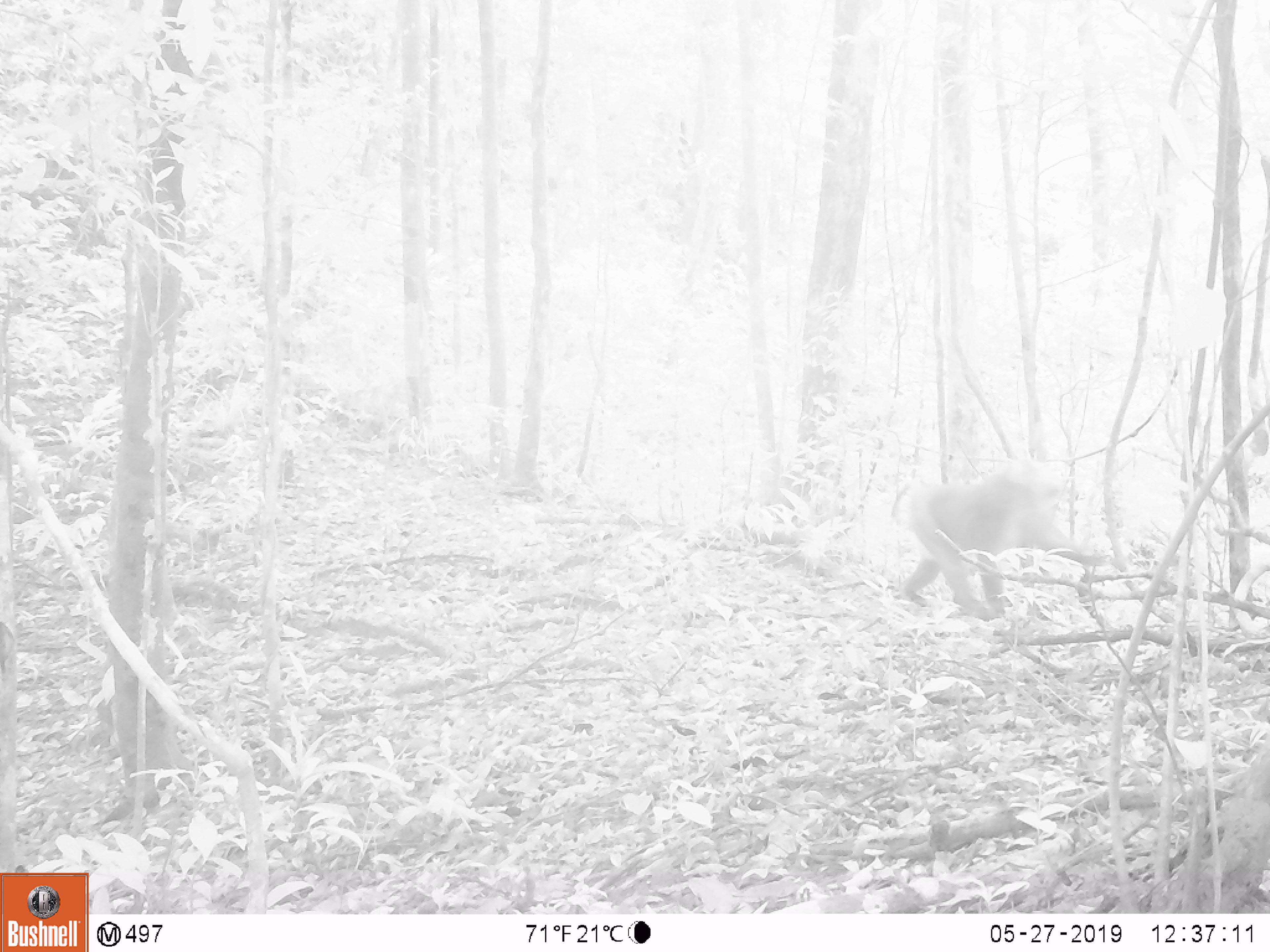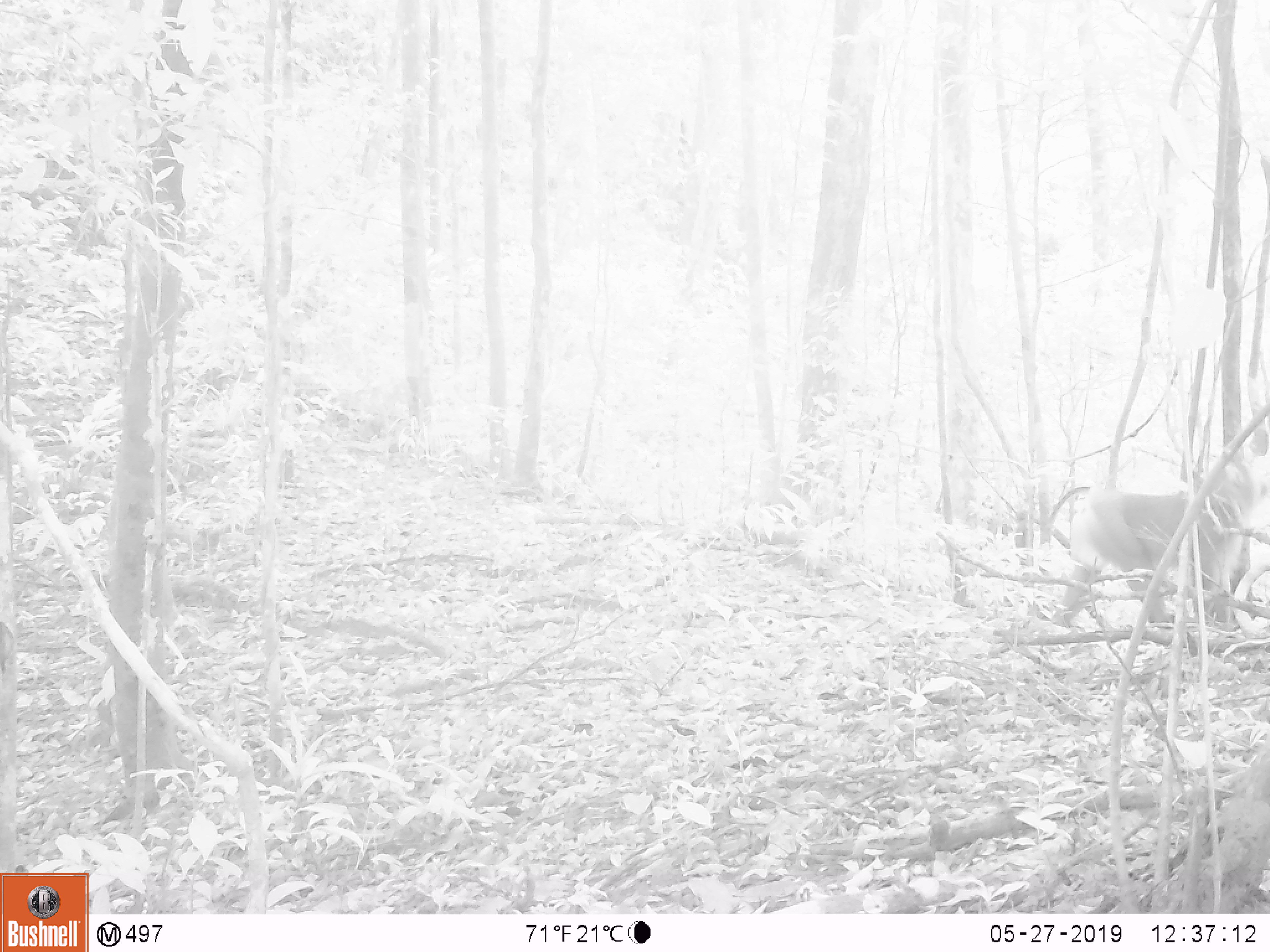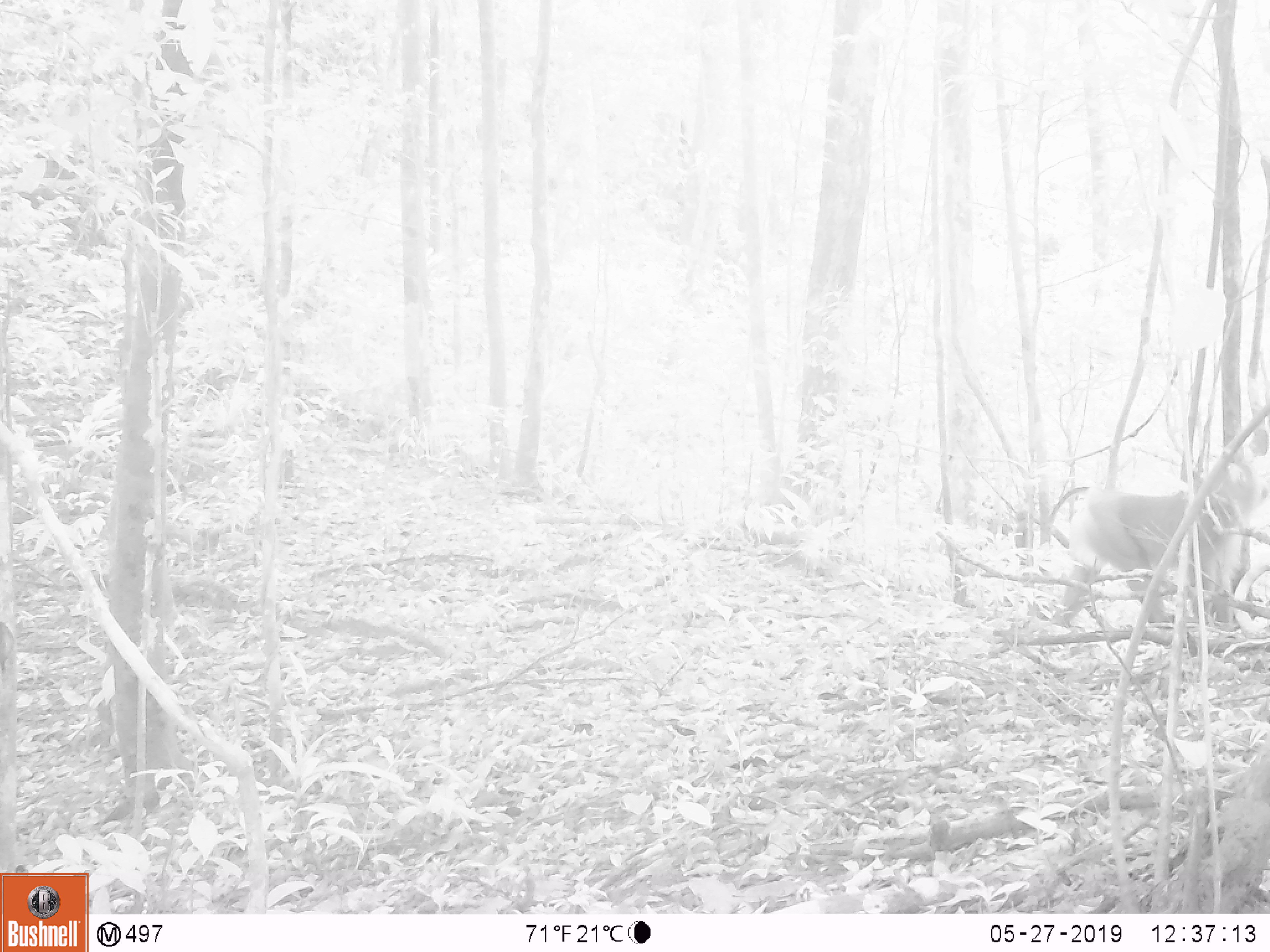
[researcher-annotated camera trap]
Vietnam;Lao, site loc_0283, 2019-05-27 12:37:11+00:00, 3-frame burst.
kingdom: Animalia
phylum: Chordata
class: Mammalia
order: Primates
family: Cercopithecidae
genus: Macaca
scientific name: Macaca nemestrina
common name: pig-tailed macaque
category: pig tailed macaque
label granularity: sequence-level